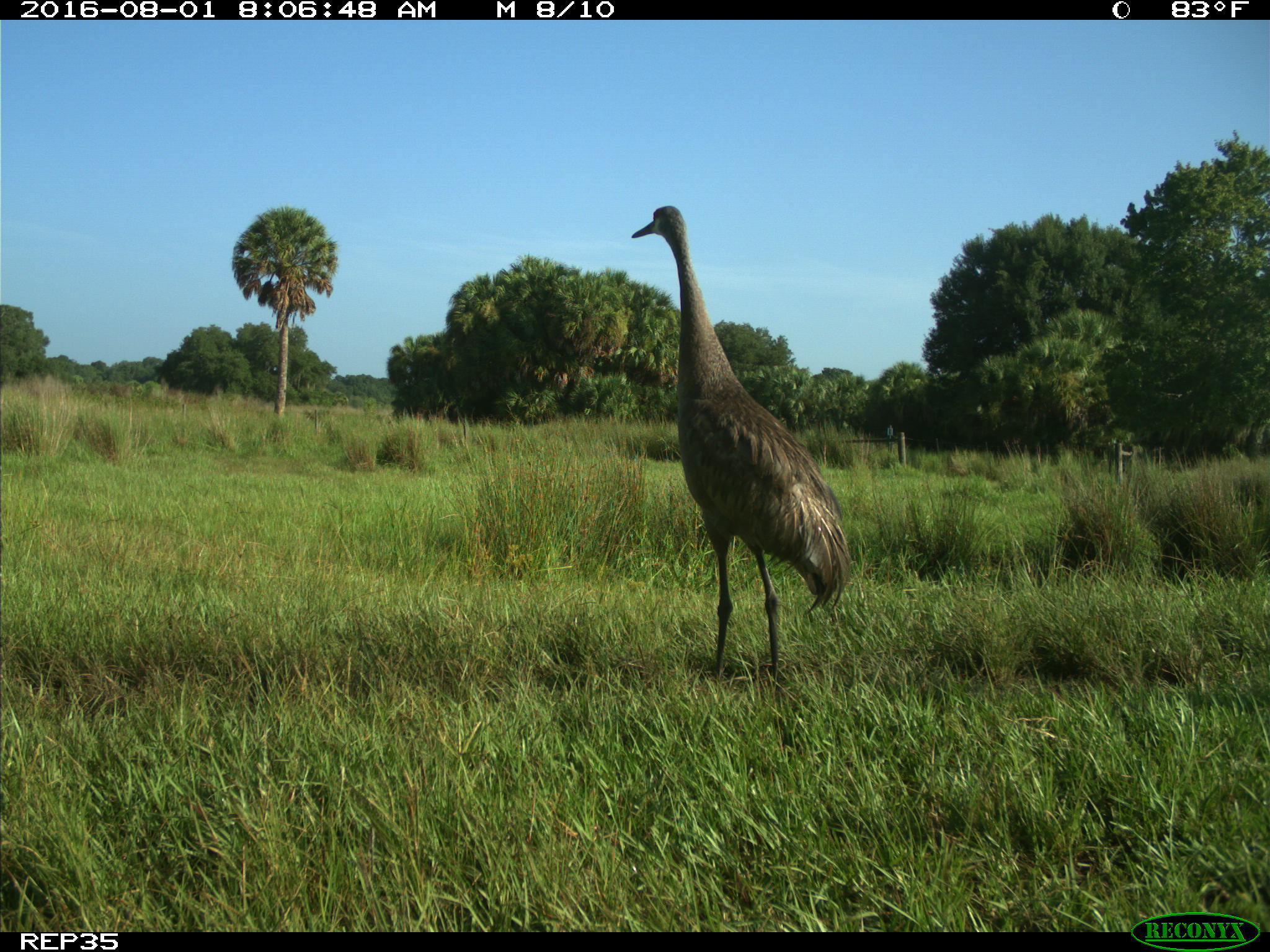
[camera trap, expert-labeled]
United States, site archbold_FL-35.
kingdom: Animalia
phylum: Chordata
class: Aves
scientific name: Aves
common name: birds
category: unidentified bird